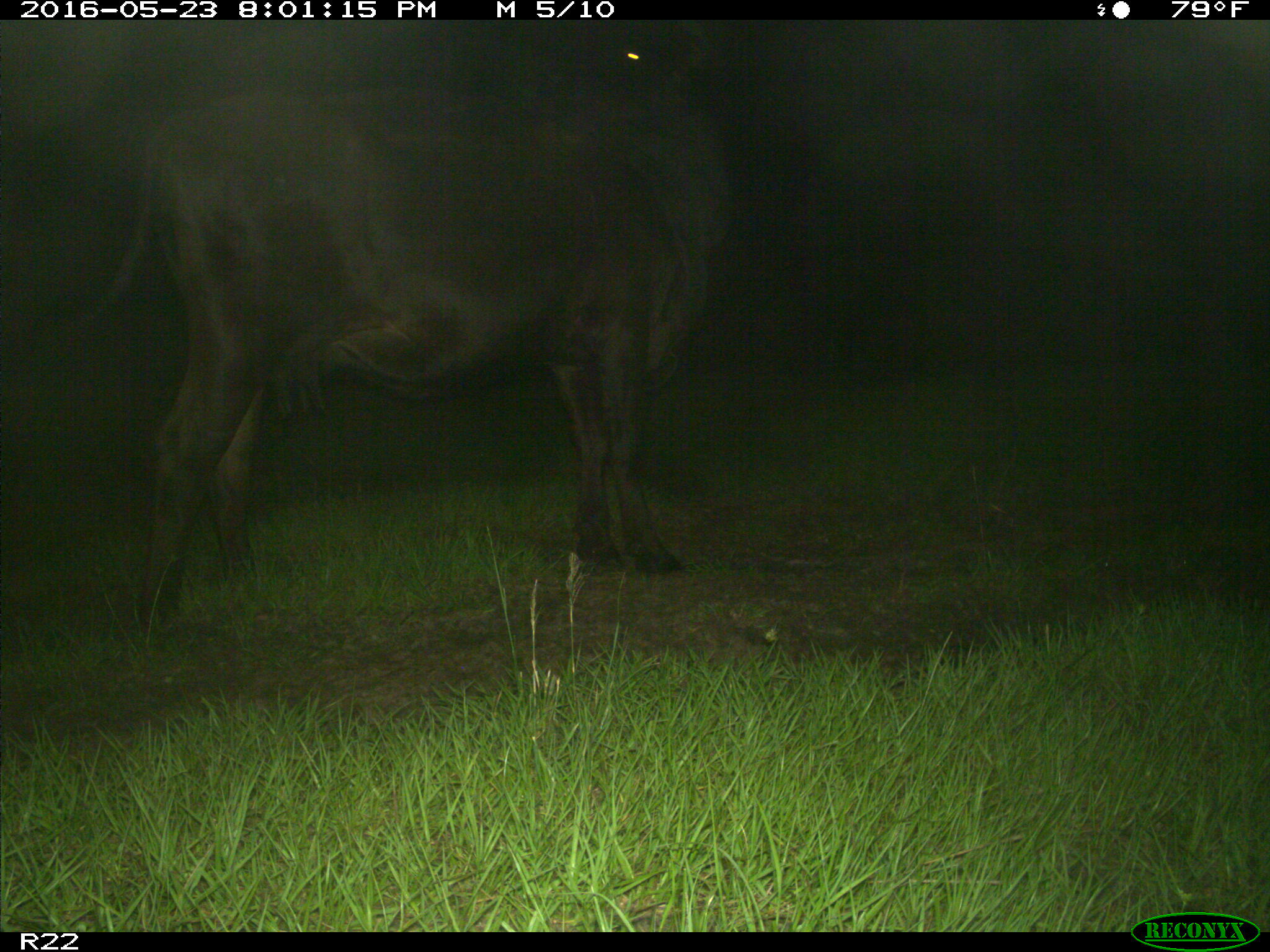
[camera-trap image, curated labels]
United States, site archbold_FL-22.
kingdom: Animalia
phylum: Chordata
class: Mammalia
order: Artiodactyla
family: Bovidae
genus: Bos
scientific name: Bos taurus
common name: domestic cow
Bos taurus (domestic cow).